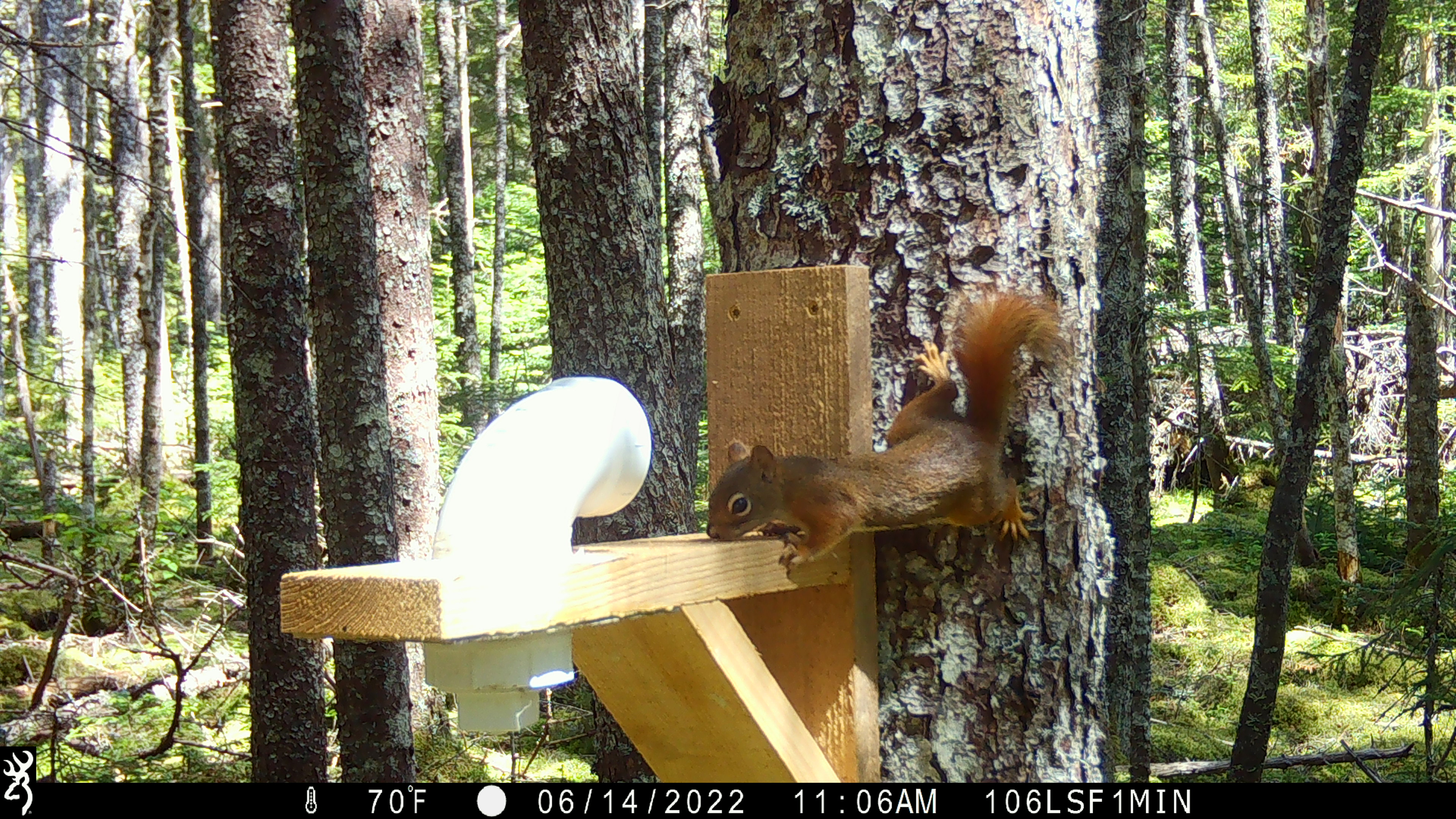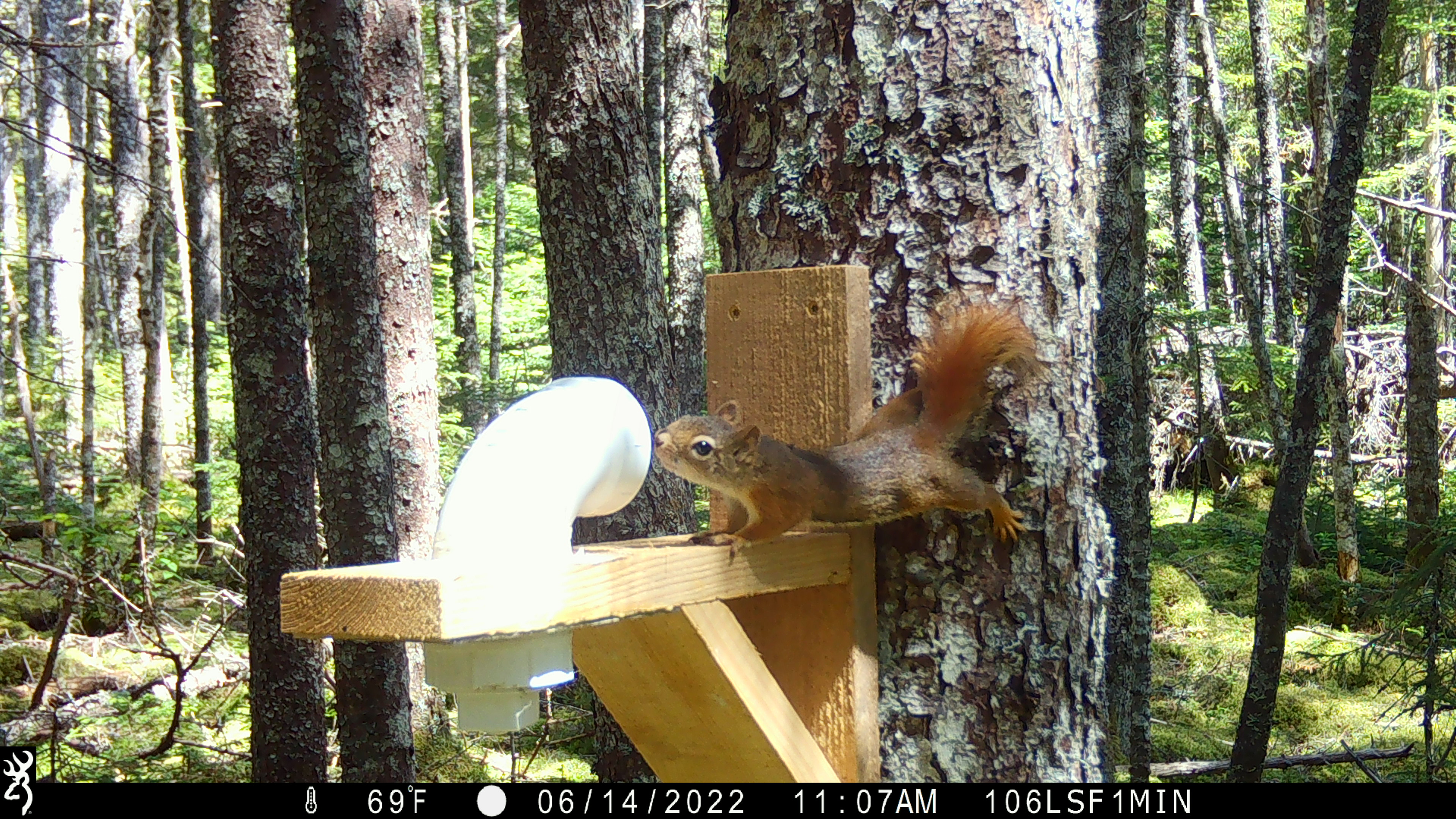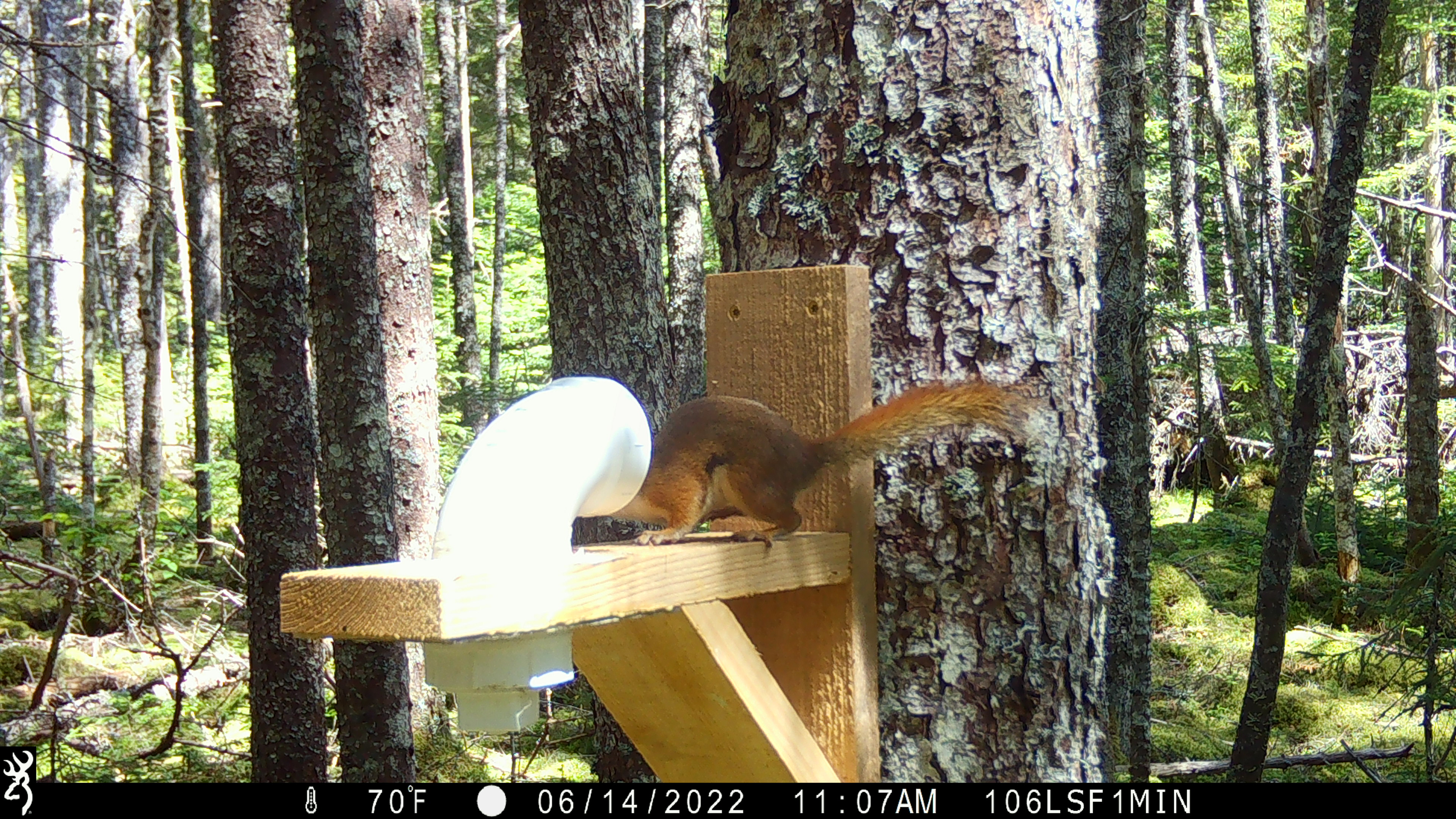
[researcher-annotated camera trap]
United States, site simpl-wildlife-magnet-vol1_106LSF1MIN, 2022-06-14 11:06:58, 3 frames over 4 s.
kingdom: Animalia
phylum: Chordata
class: Mammalia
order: Rodentia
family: Sciuridae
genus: Tamiasciurus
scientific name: Tamiasciurus hudsonicus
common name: red squirrel